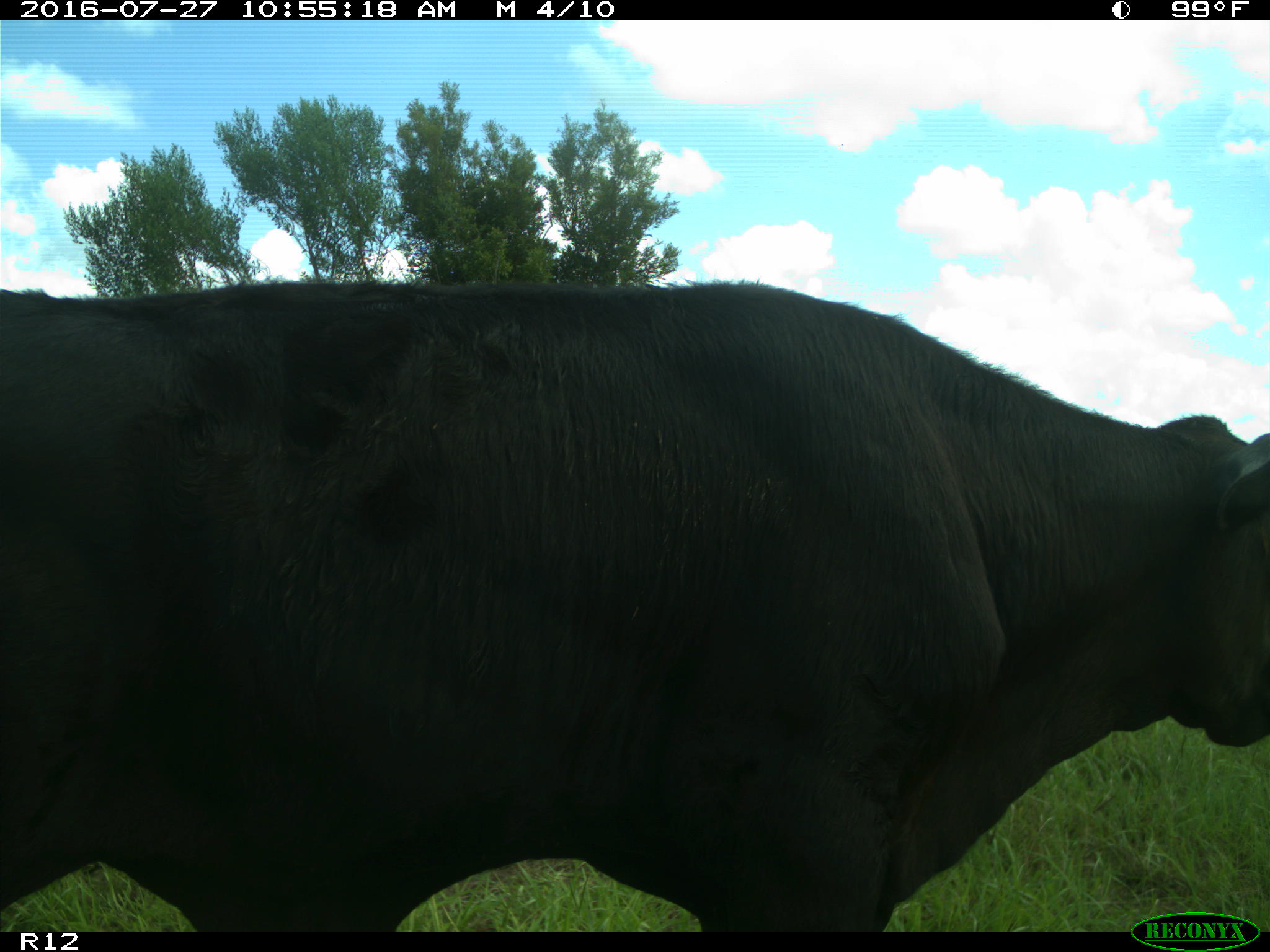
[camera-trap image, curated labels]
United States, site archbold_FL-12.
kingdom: Animalia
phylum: Chordata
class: Mammalia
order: Artiodactyla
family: Bovidae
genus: Bos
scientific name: Bos taurus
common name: domestic cow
Bos taurus (domestic cow).